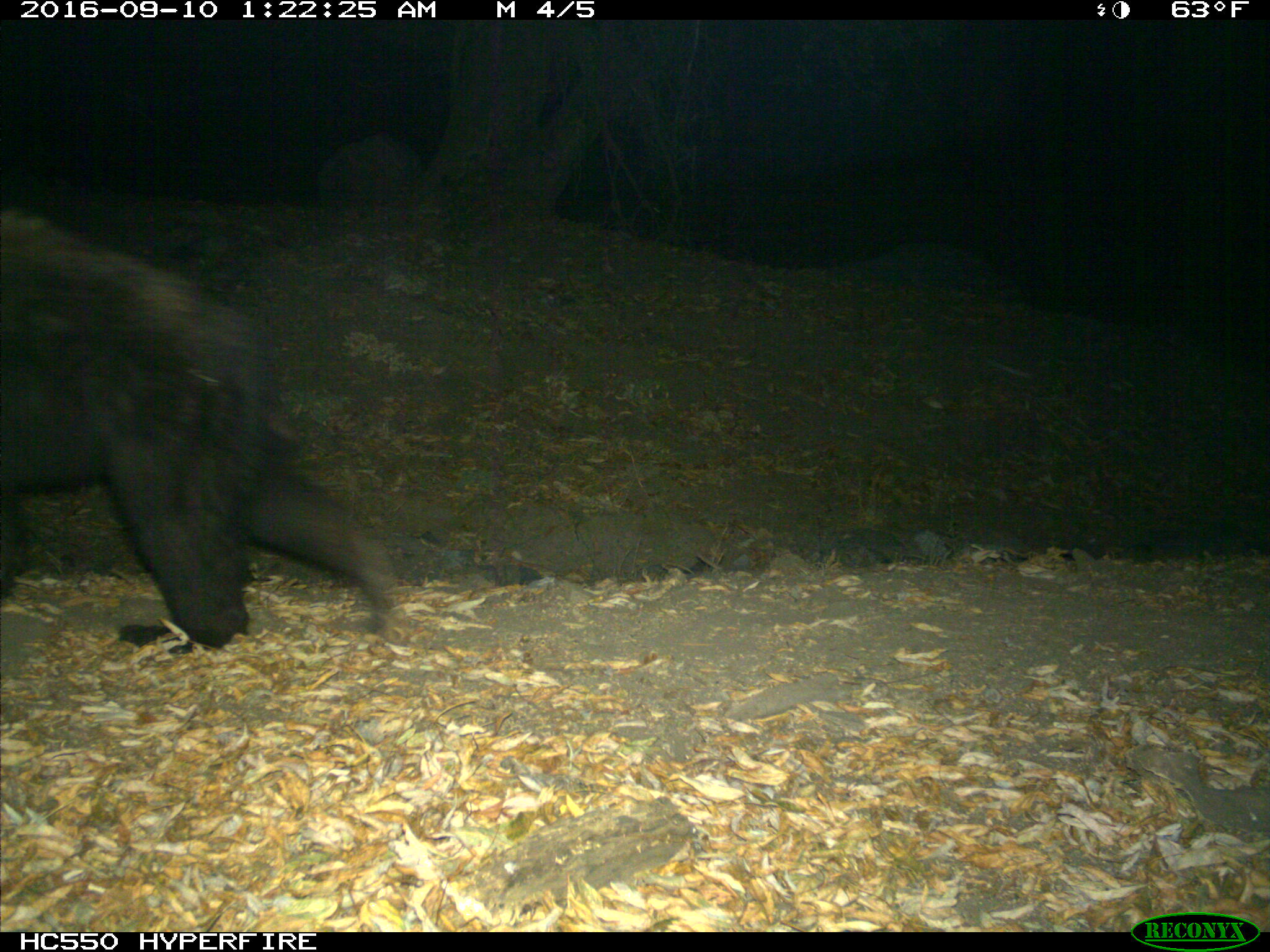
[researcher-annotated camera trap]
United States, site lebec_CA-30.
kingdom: Animalia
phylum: Chordata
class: Mammalia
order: Carnivora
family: Ursidae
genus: Ursus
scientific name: Ursus americanus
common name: american black bear